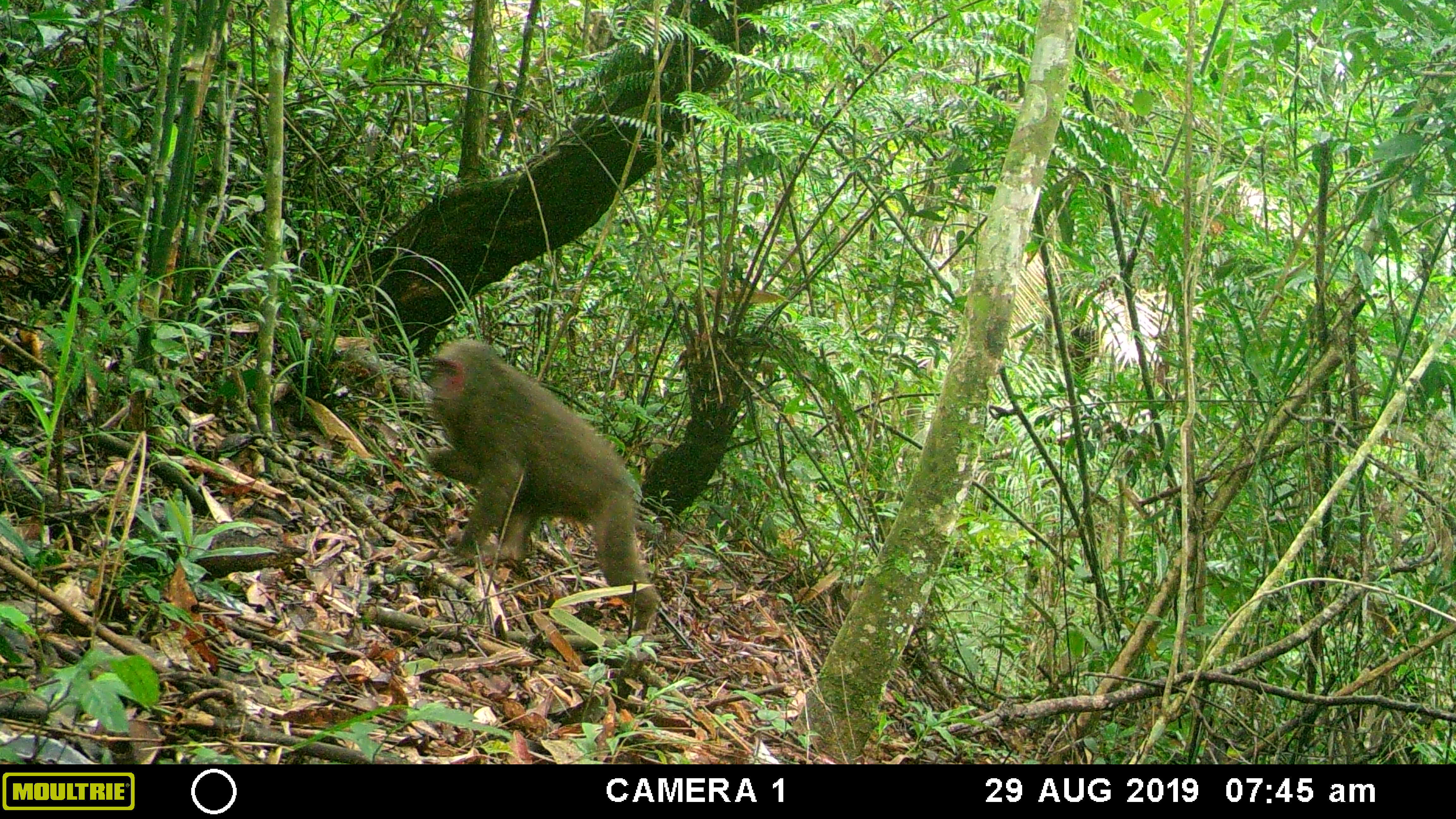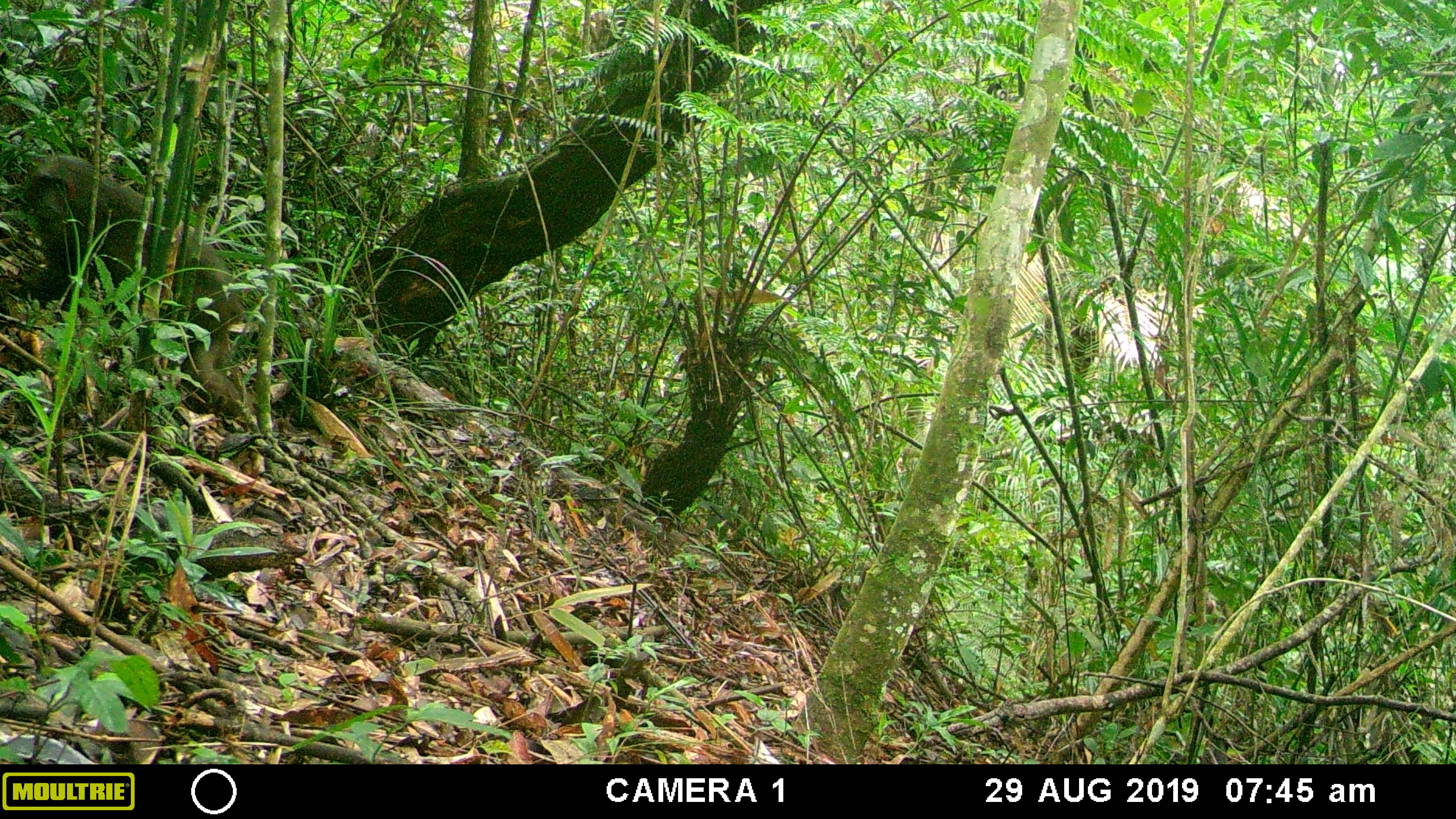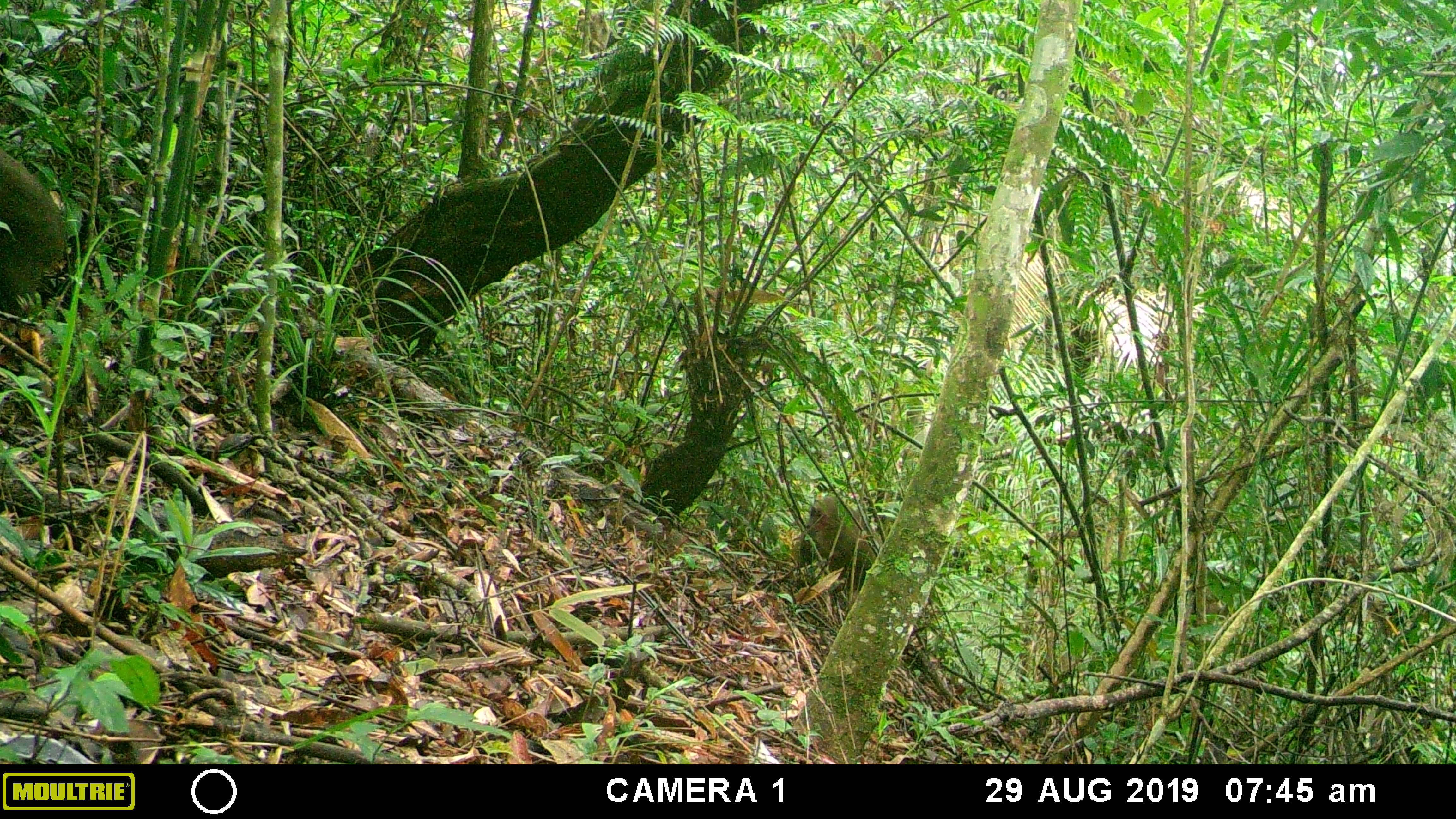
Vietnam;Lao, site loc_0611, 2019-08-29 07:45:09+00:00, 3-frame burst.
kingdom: Animalia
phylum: Chordata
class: Mammalia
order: Primates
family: Cercopithecidae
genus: Macaca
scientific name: Macaca arctoides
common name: stump-tailed macaque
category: stump tailed macaque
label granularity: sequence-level